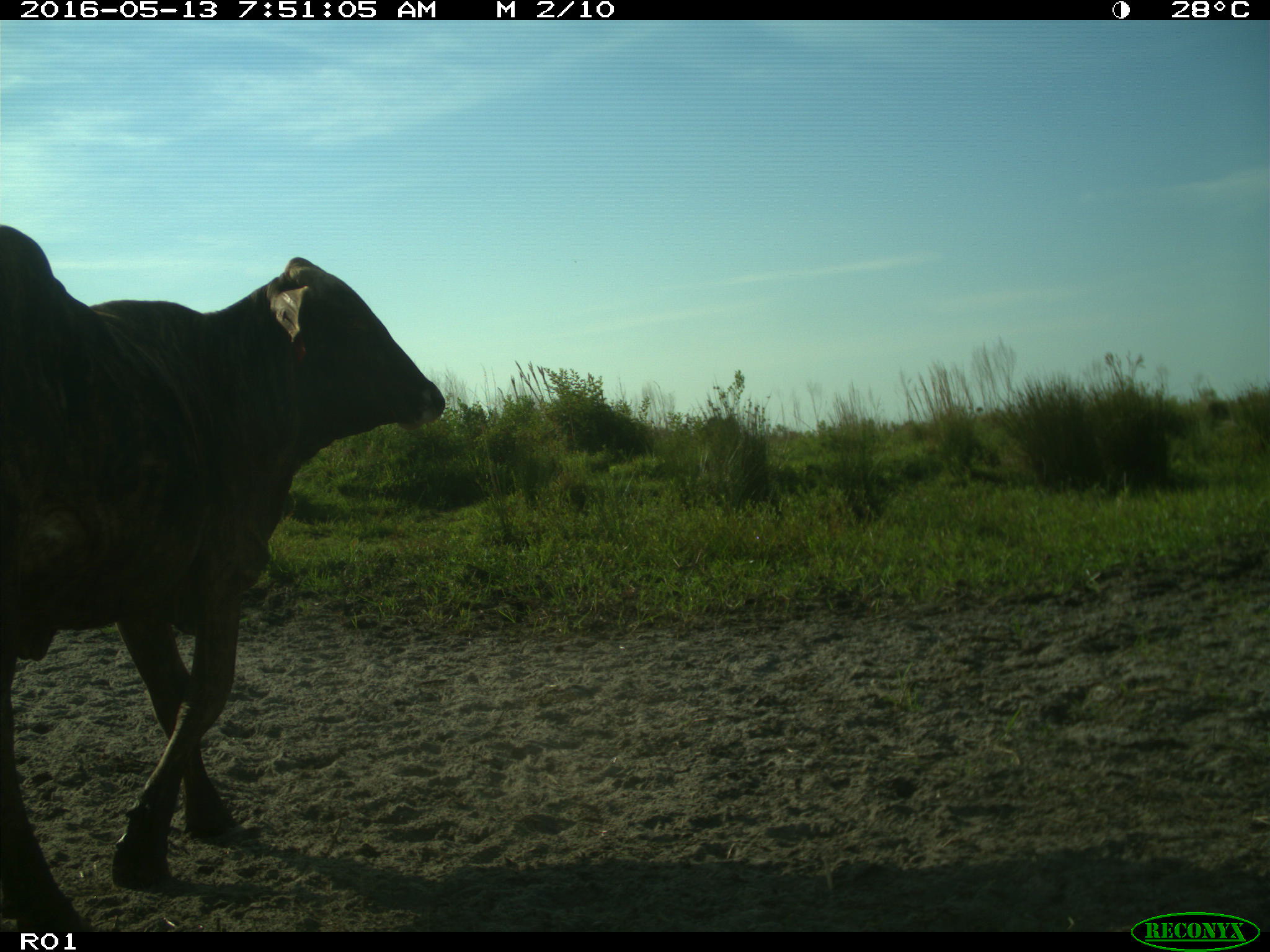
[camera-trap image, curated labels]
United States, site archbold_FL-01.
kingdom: Animalia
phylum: Chordata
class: Mammalia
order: Artiodactyla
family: Bovidae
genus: Bos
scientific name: Bos taurus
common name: domestic cow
Bos taurus (domestic cow).